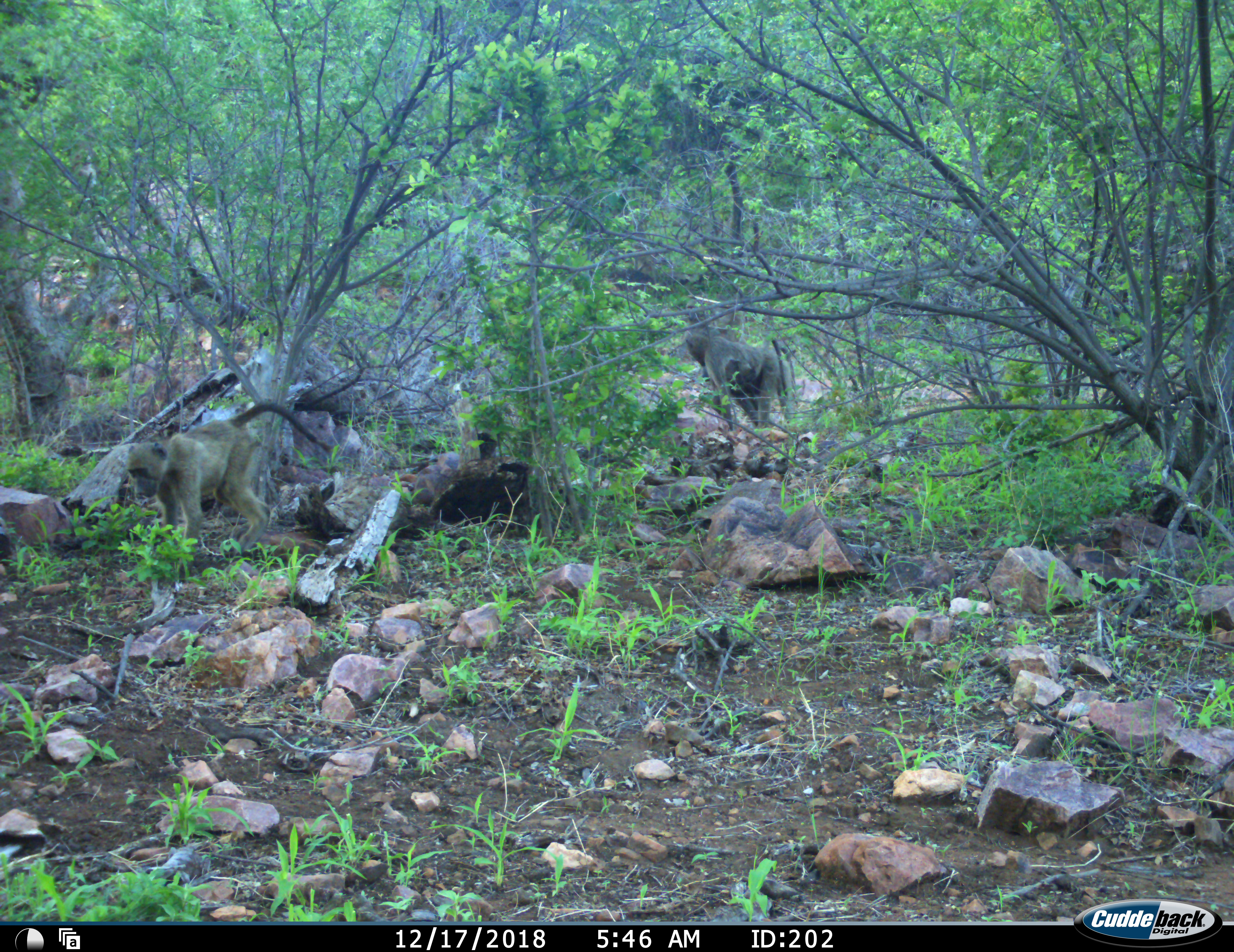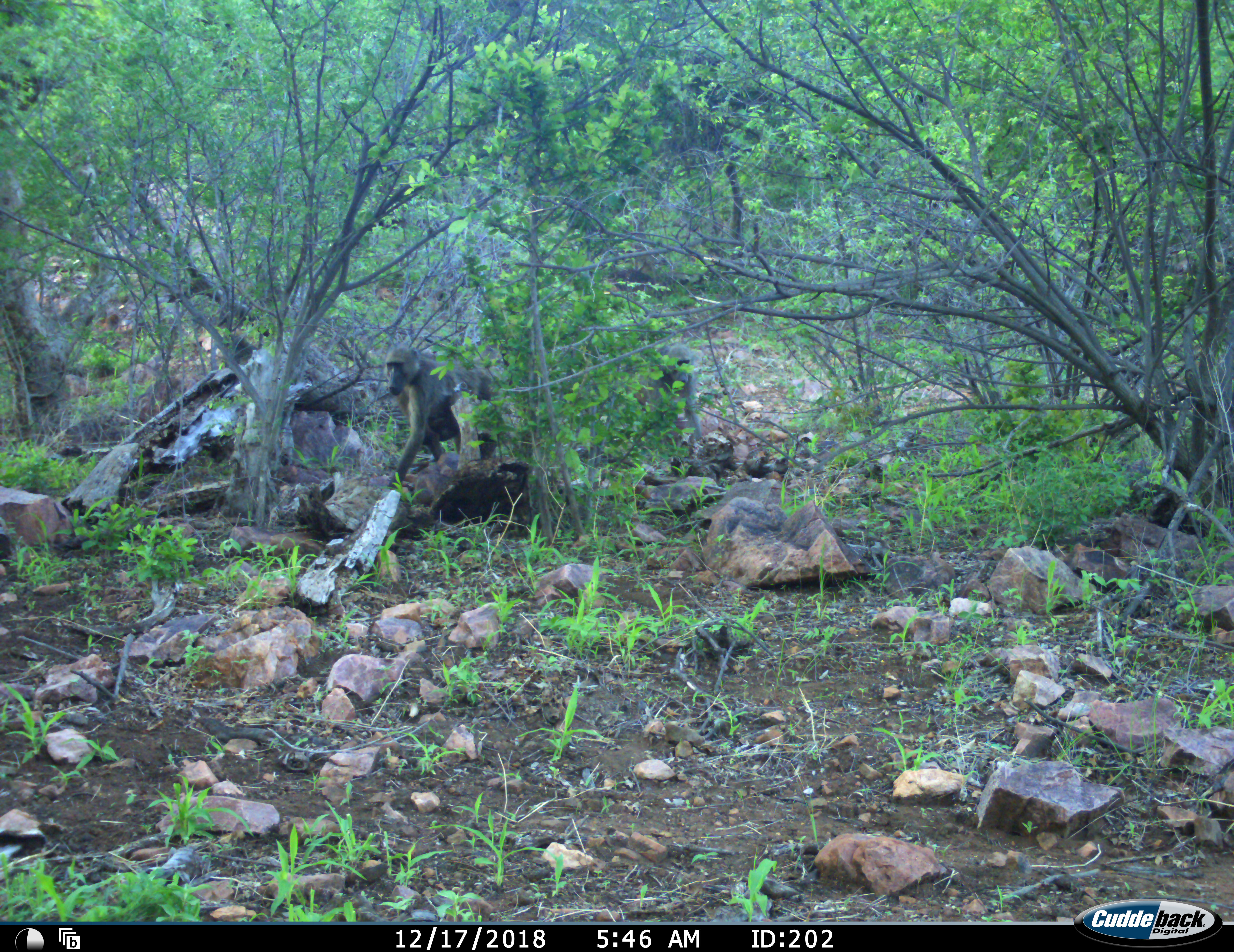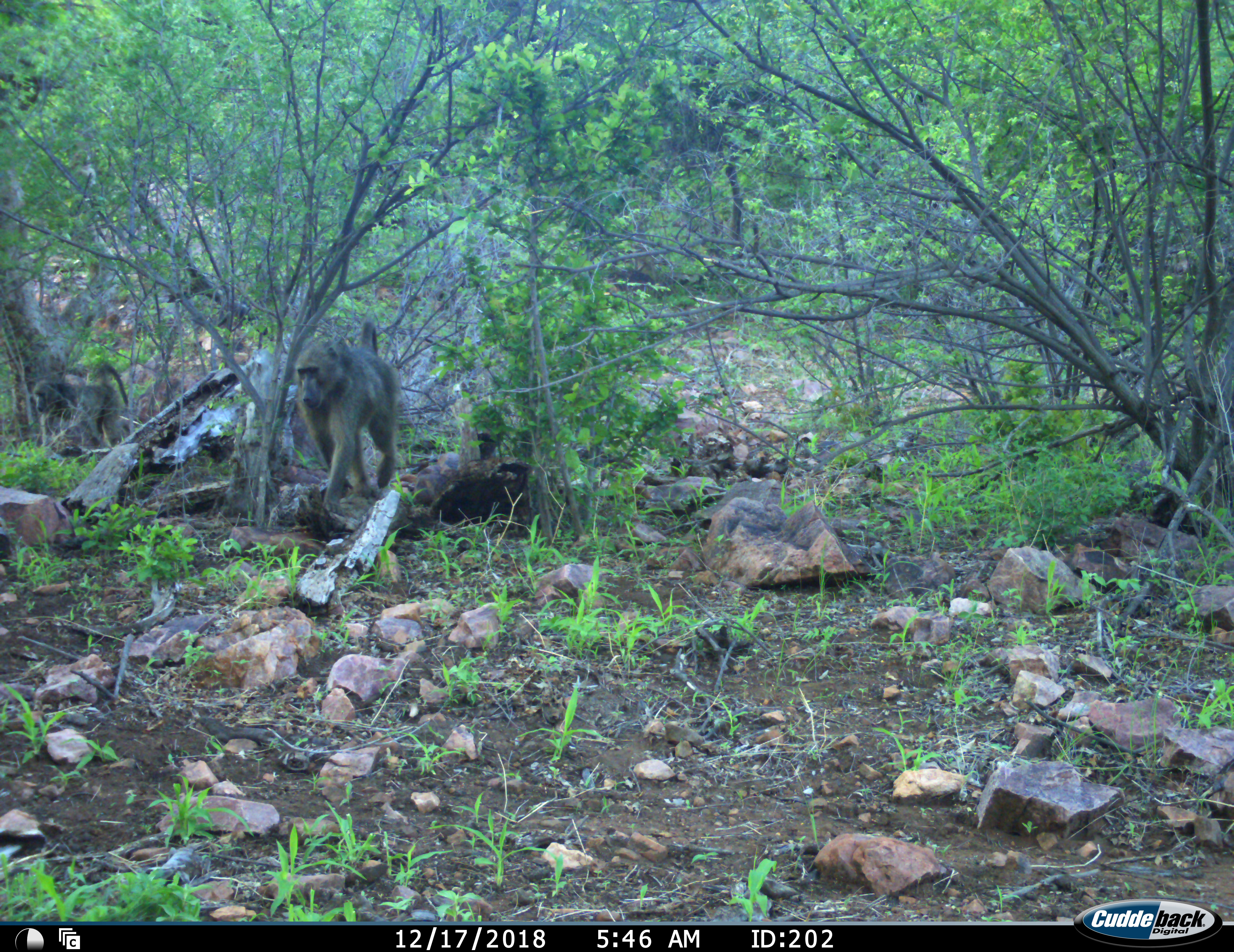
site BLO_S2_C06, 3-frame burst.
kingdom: Animalia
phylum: Chordata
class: Mammalia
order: Primates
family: Cercopithecidae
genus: Papio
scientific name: Papio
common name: baboon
Baboon (Papio), count 3. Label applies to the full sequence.